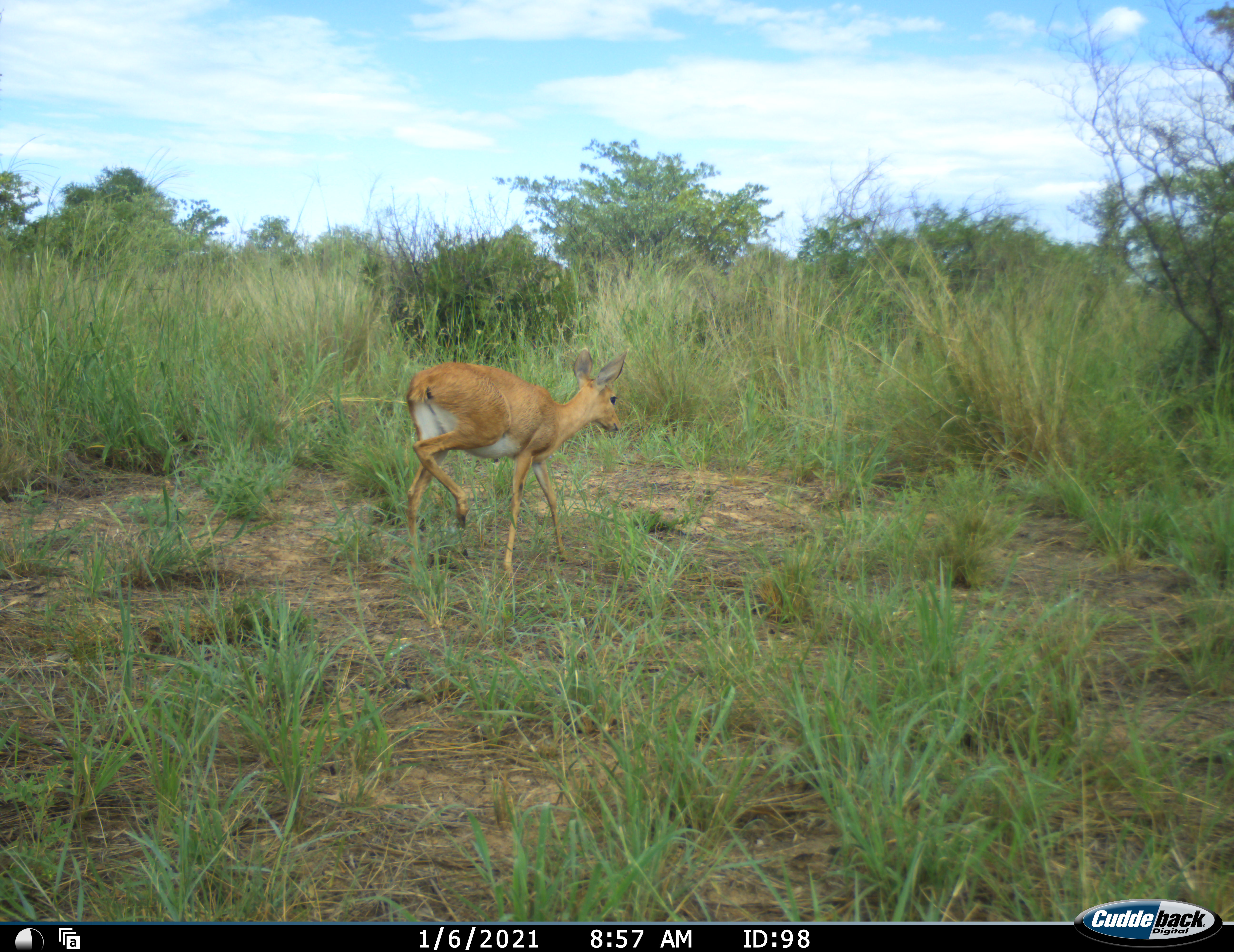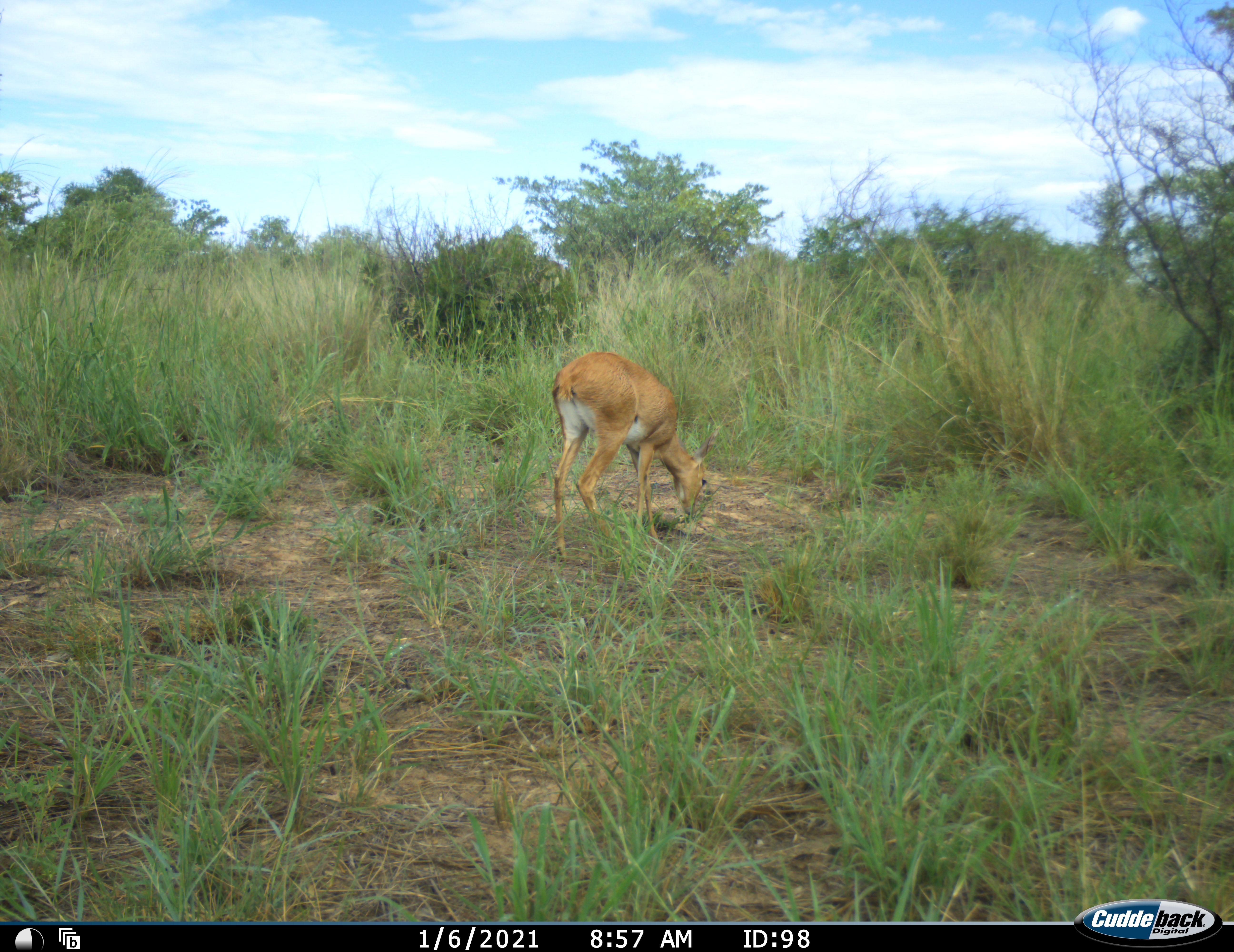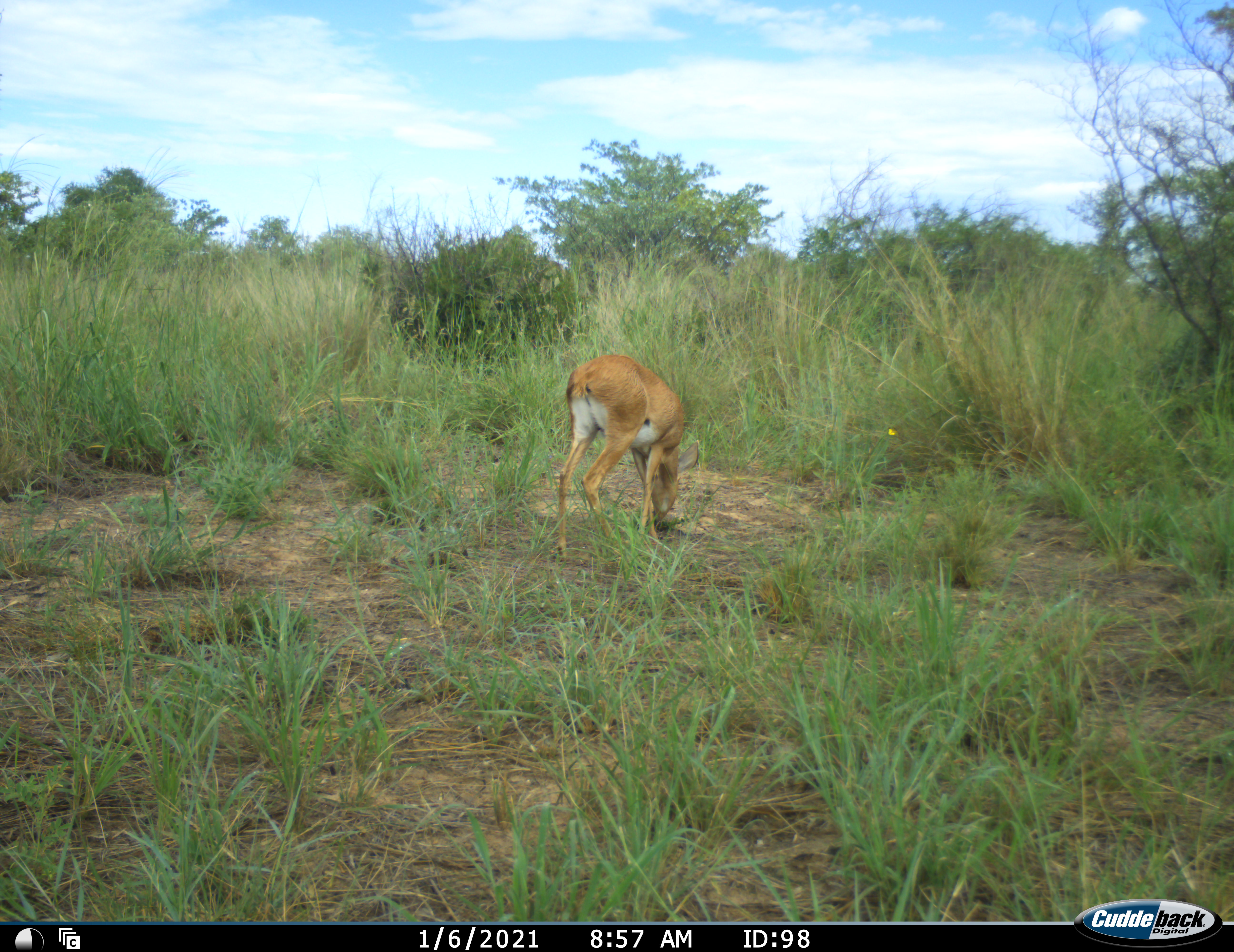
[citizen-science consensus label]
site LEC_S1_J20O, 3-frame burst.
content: unidentified animal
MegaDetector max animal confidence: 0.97